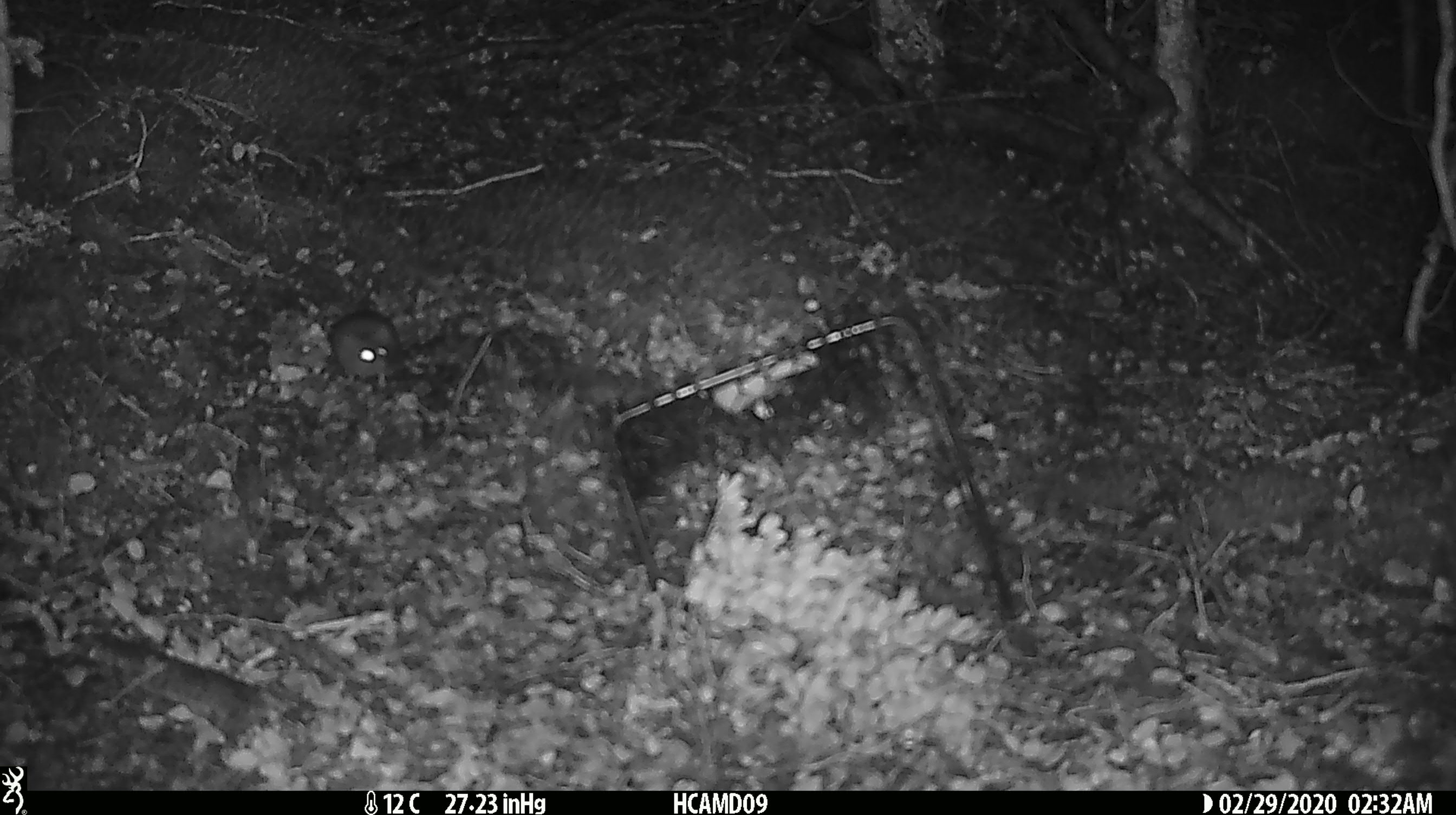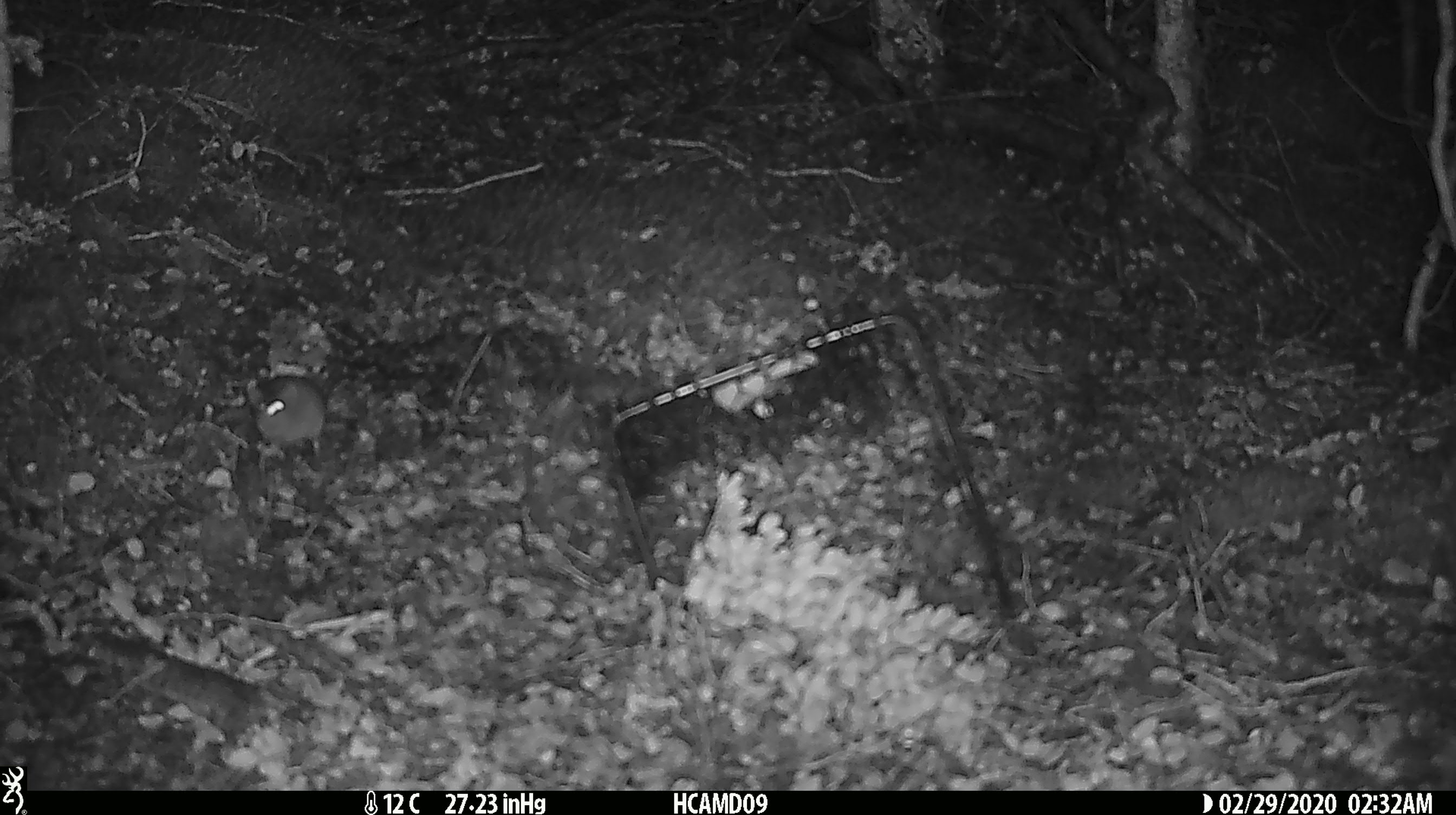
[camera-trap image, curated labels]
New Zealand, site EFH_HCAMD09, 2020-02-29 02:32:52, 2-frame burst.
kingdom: Animalia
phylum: Chordata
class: Mammalia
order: Rodentia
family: Muridae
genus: Mus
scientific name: Mus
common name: mouse